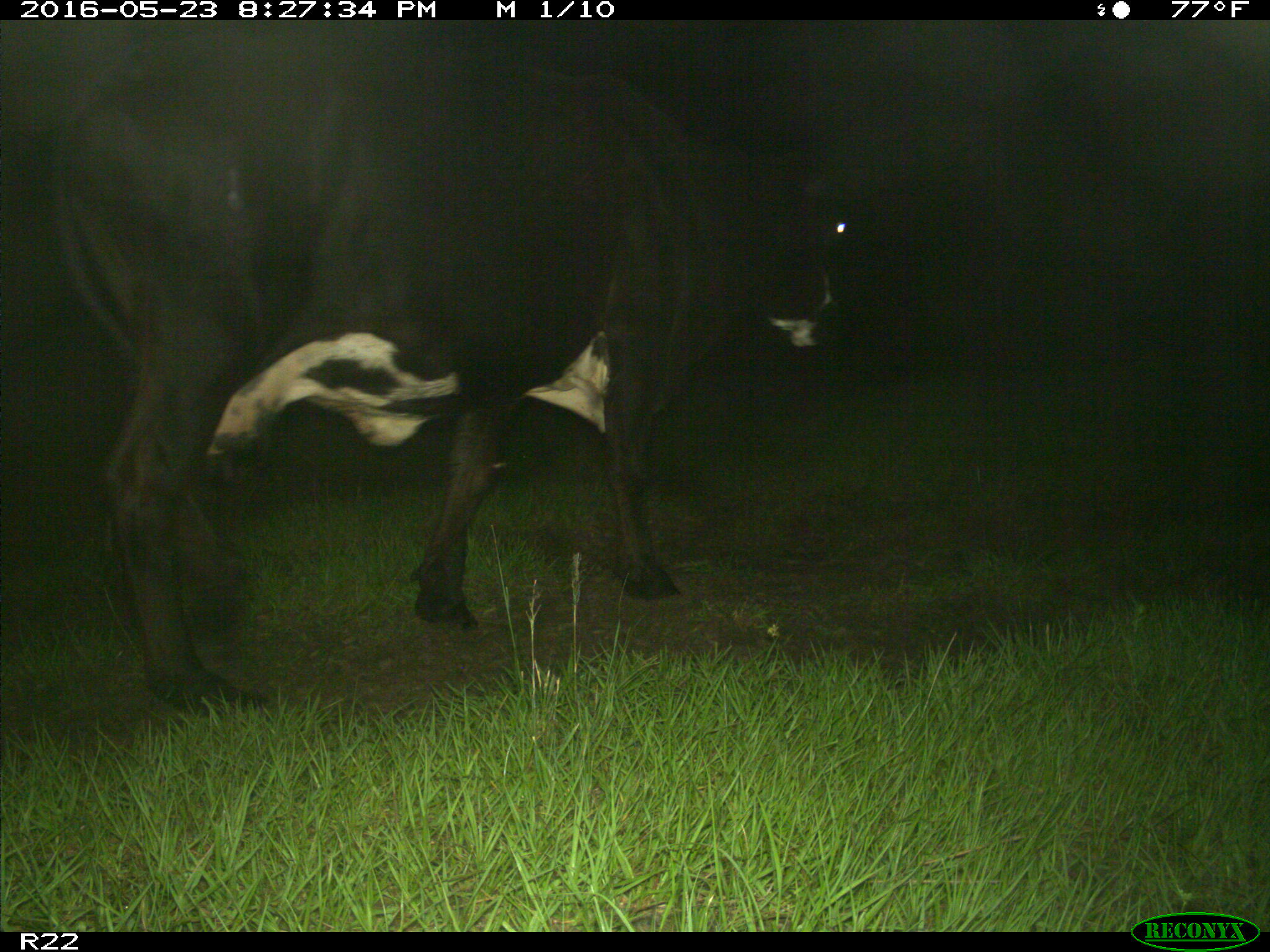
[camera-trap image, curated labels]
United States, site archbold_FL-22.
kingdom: Animalia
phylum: Chordata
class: Mammalia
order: Artiodactyla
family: Bovidae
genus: Bos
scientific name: Bos taurus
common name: domestic cow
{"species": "Bos taurus (domestic cow)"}